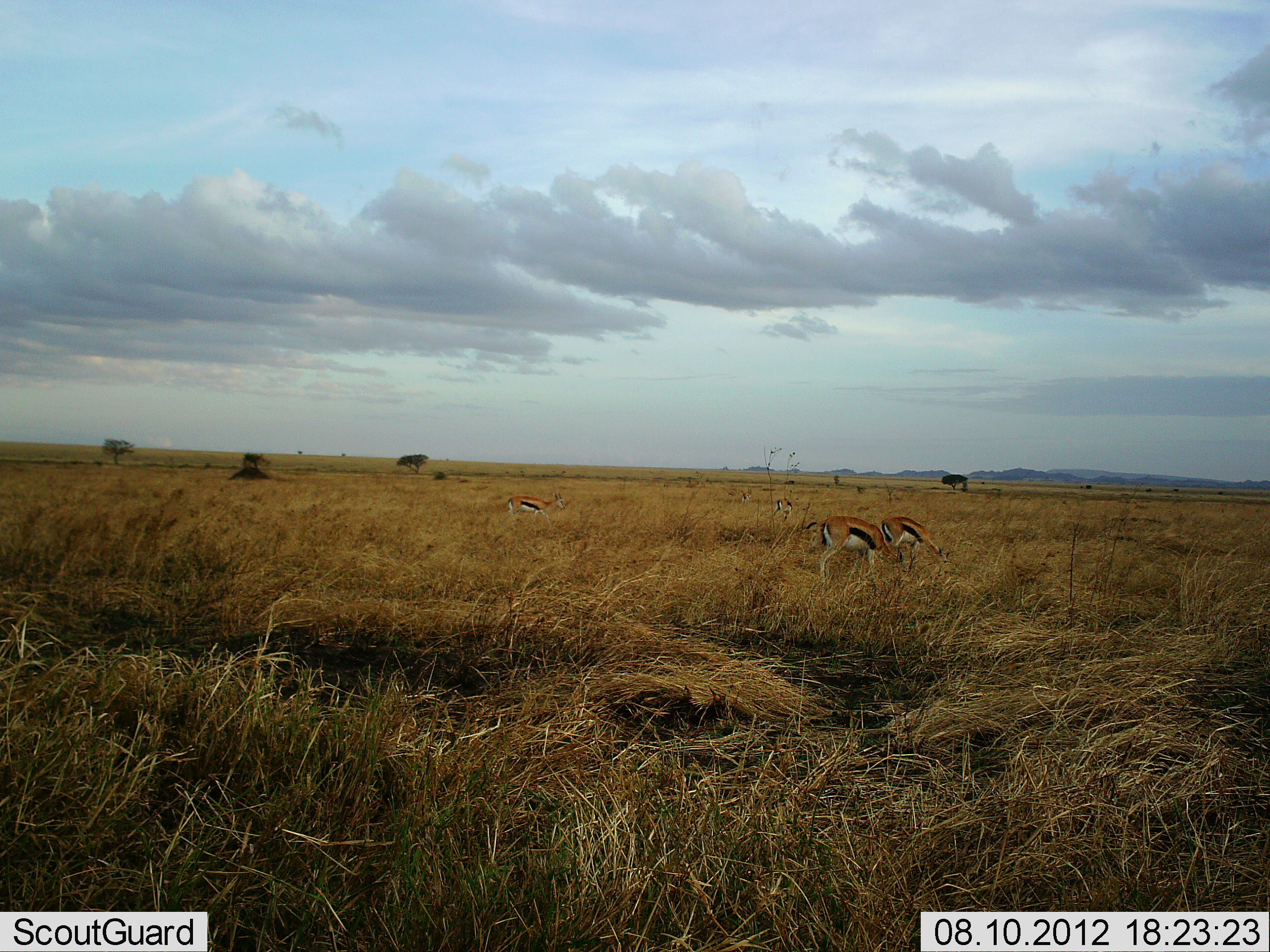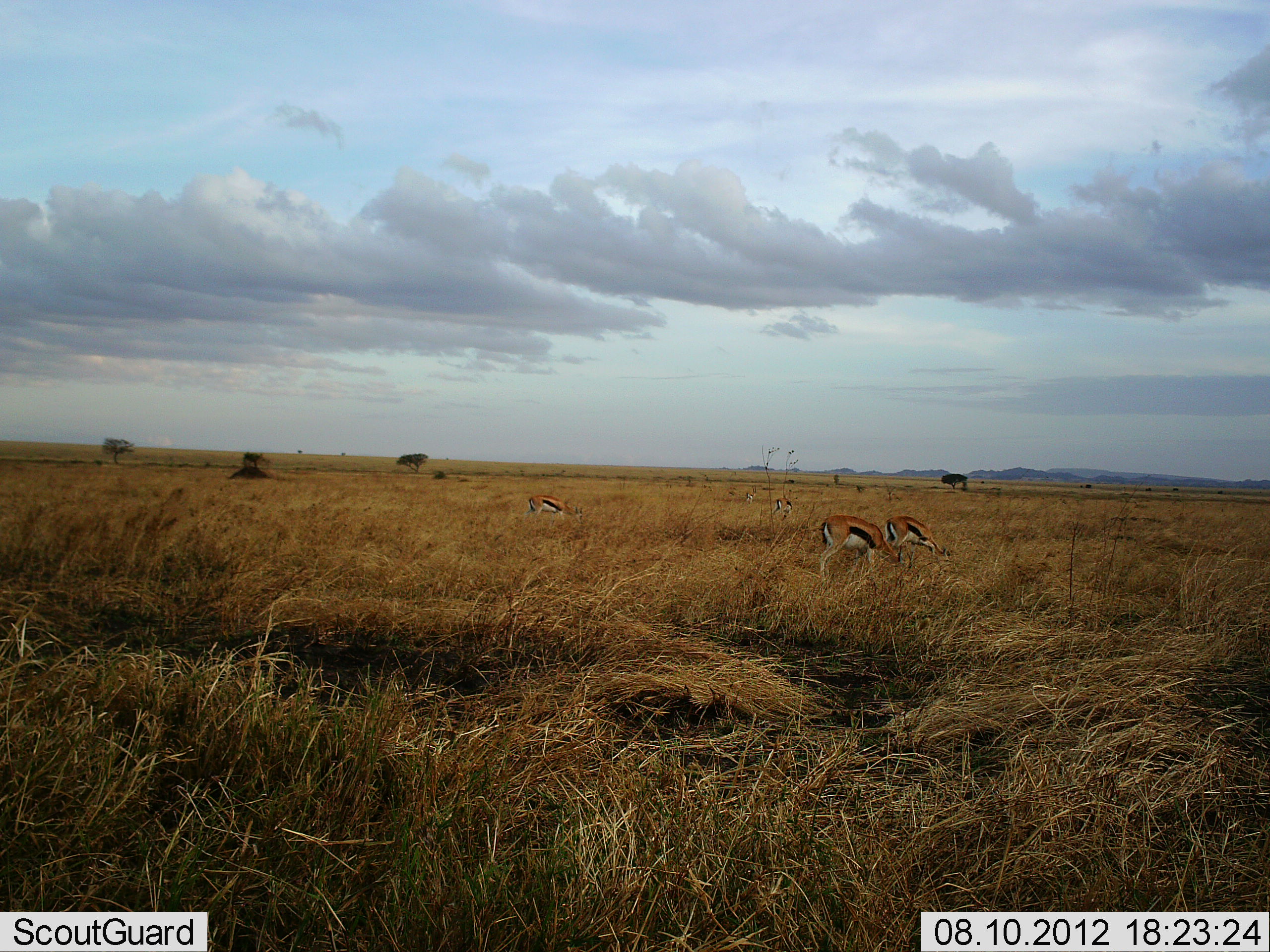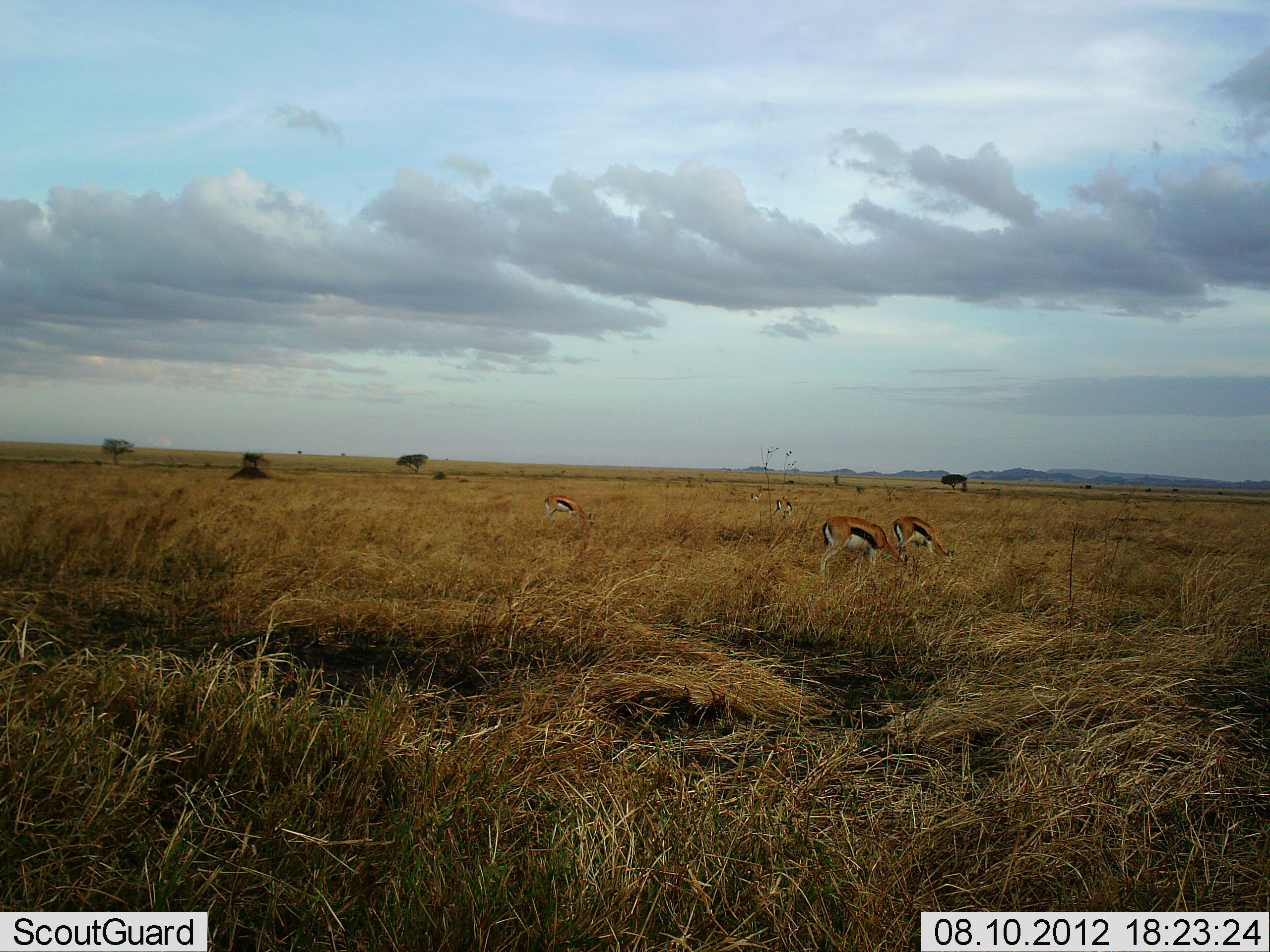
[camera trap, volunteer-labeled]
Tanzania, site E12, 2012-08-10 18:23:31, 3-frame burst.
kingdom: Animalia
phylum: Chordata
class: Mammalia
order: Artiodactyla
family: Bovidae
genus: Eudorcas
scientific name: Eudorcas thomsonii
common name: thomson's gazelle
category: gazellethomsons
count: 4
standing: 30%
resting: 0%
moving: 30%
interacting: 0%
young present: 0%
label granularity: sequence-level